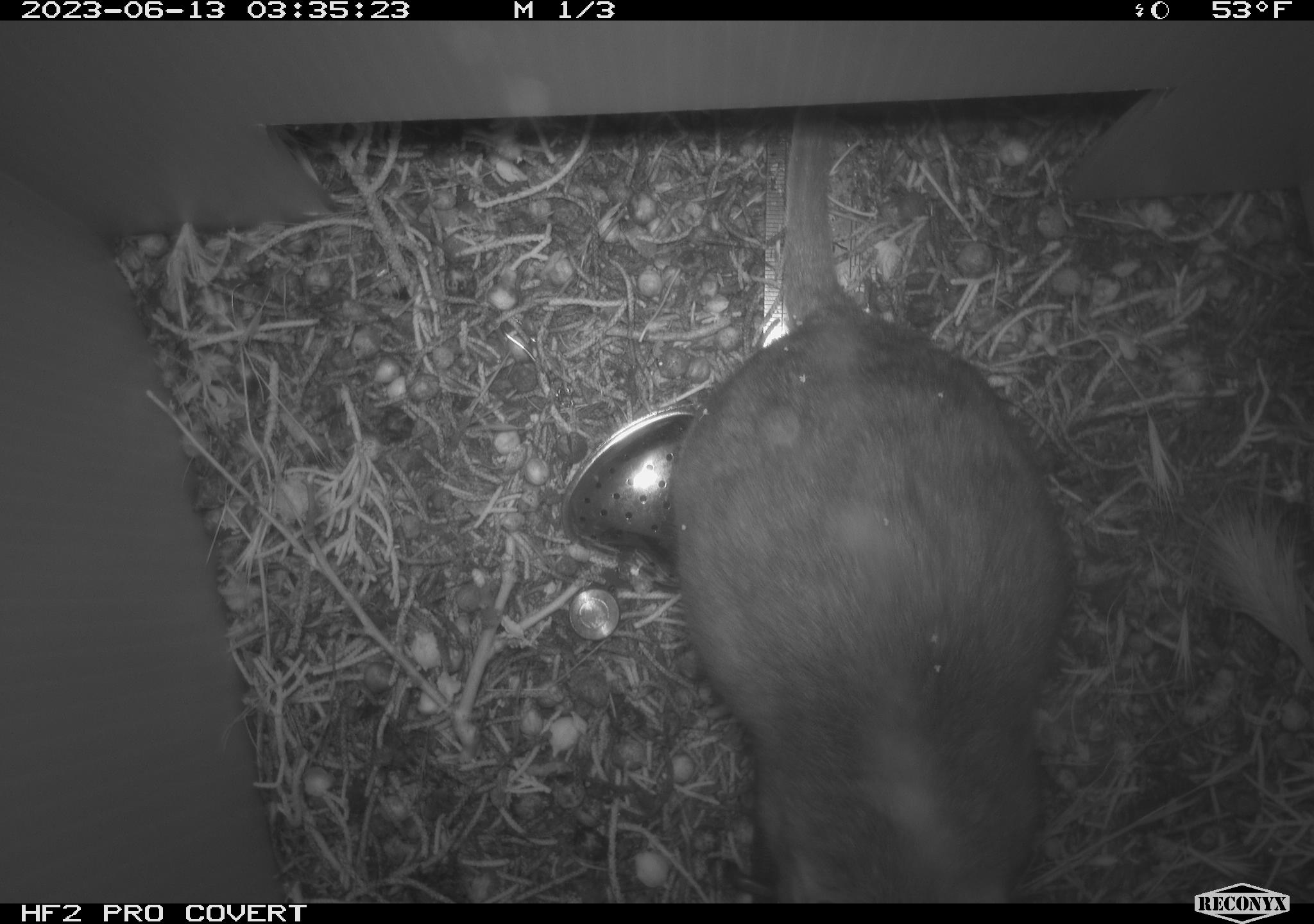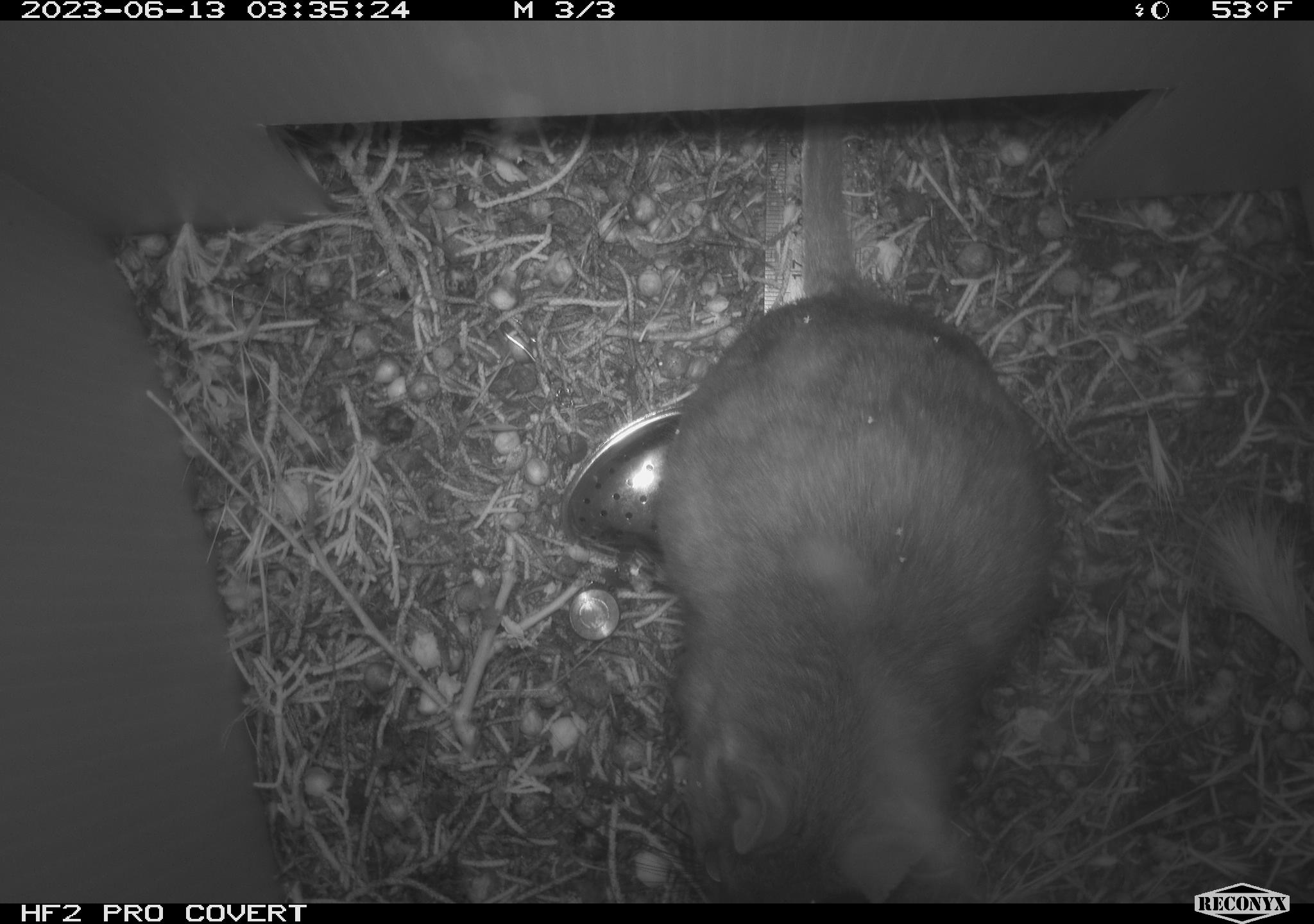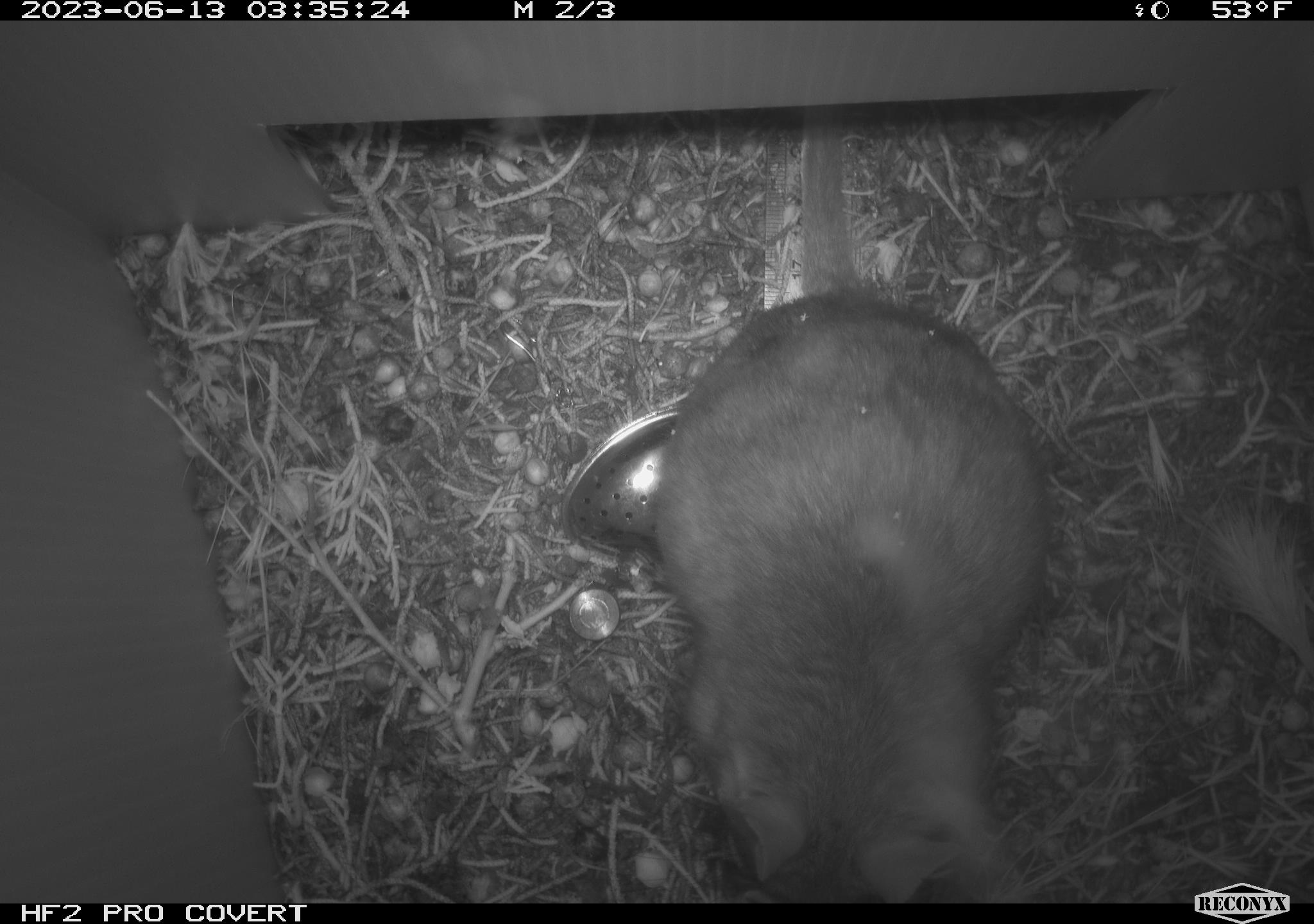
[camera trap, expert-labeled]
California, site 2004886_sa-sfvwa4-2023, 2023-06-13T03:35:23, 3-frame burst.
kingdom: Animalia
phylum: Chordata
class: Mammalia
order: Rodentia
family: Cricetidae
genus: Neotoma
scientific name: Neotoma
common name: pack rat or woodrat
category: neotoma species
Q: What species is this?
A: Neotoma species (pack rat or woodrat) (Neotoma).